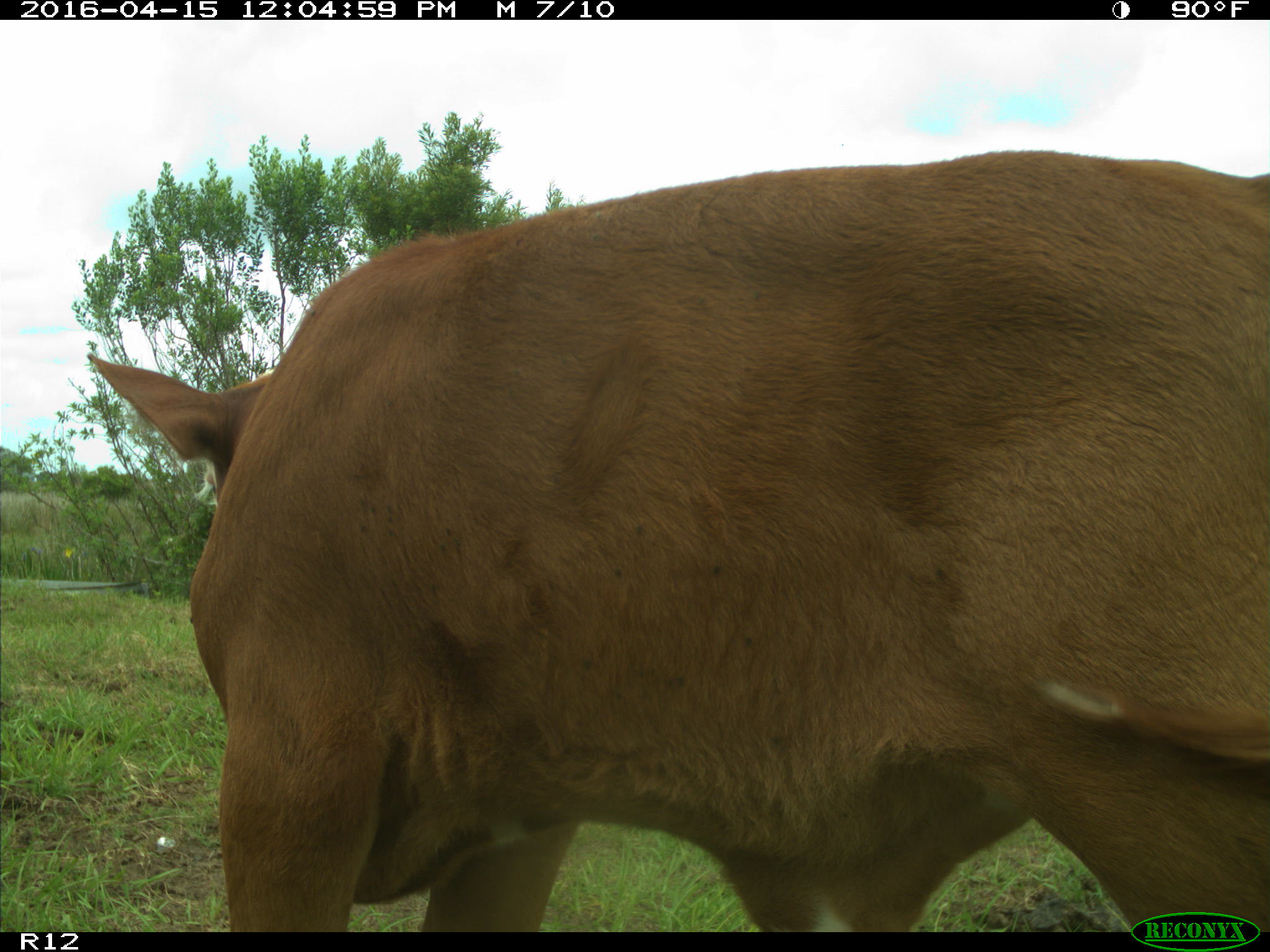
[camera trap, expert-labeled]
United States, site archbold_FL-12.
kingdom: Animalia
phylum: Chordata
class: Mammalia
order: Artiodactyla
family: Bovidae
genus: Bos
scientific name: Bos taurus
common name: domestic cow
Bos taurus (domestic cow).